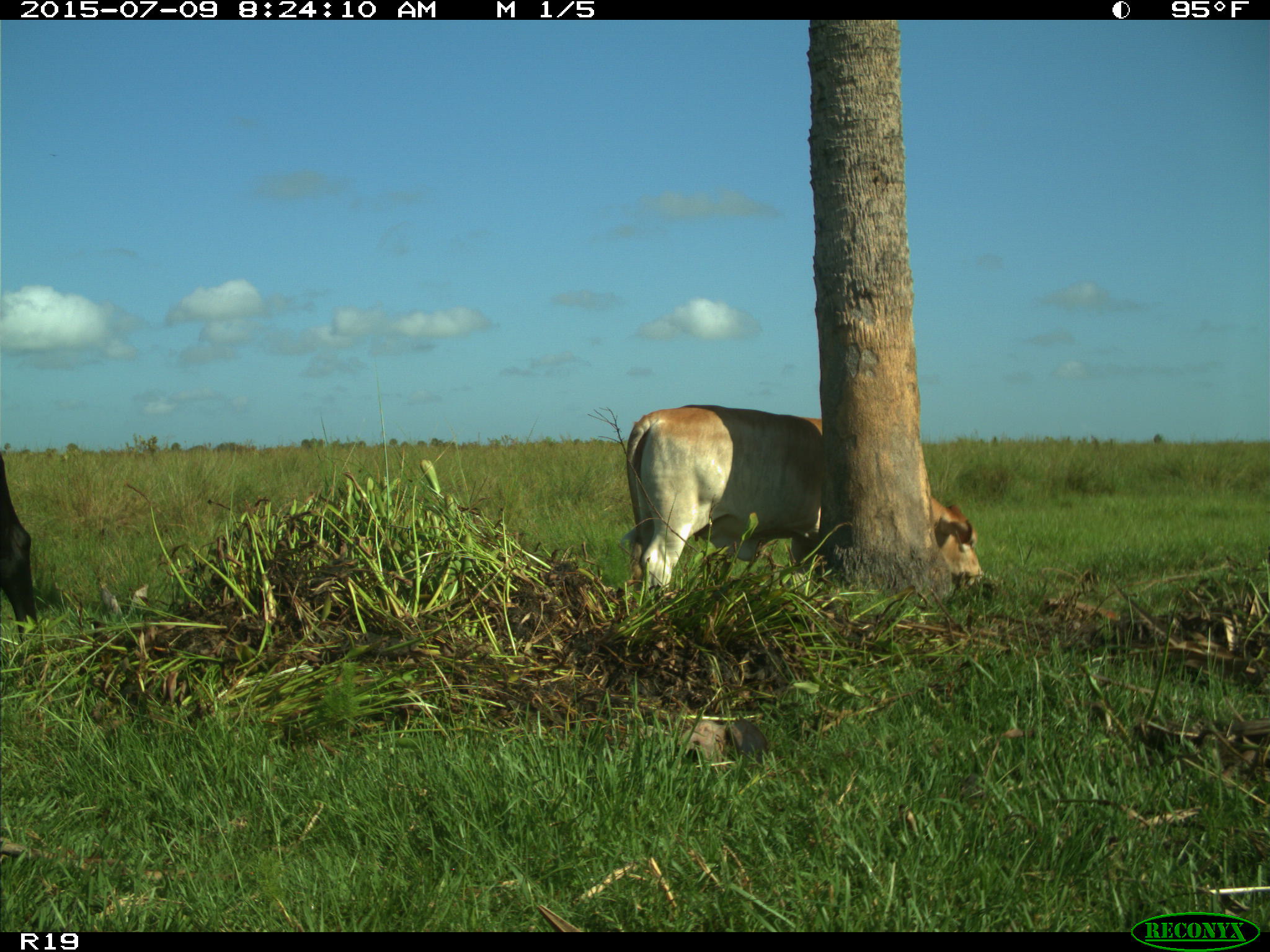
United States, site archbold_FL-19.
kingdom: Animalia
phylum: Chordata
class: Mammalia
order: Artiodactyla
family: Bovidae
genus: Bos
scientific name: Bos taurus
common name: domestic cow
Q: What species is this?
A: Bos taurus (domestic cow).